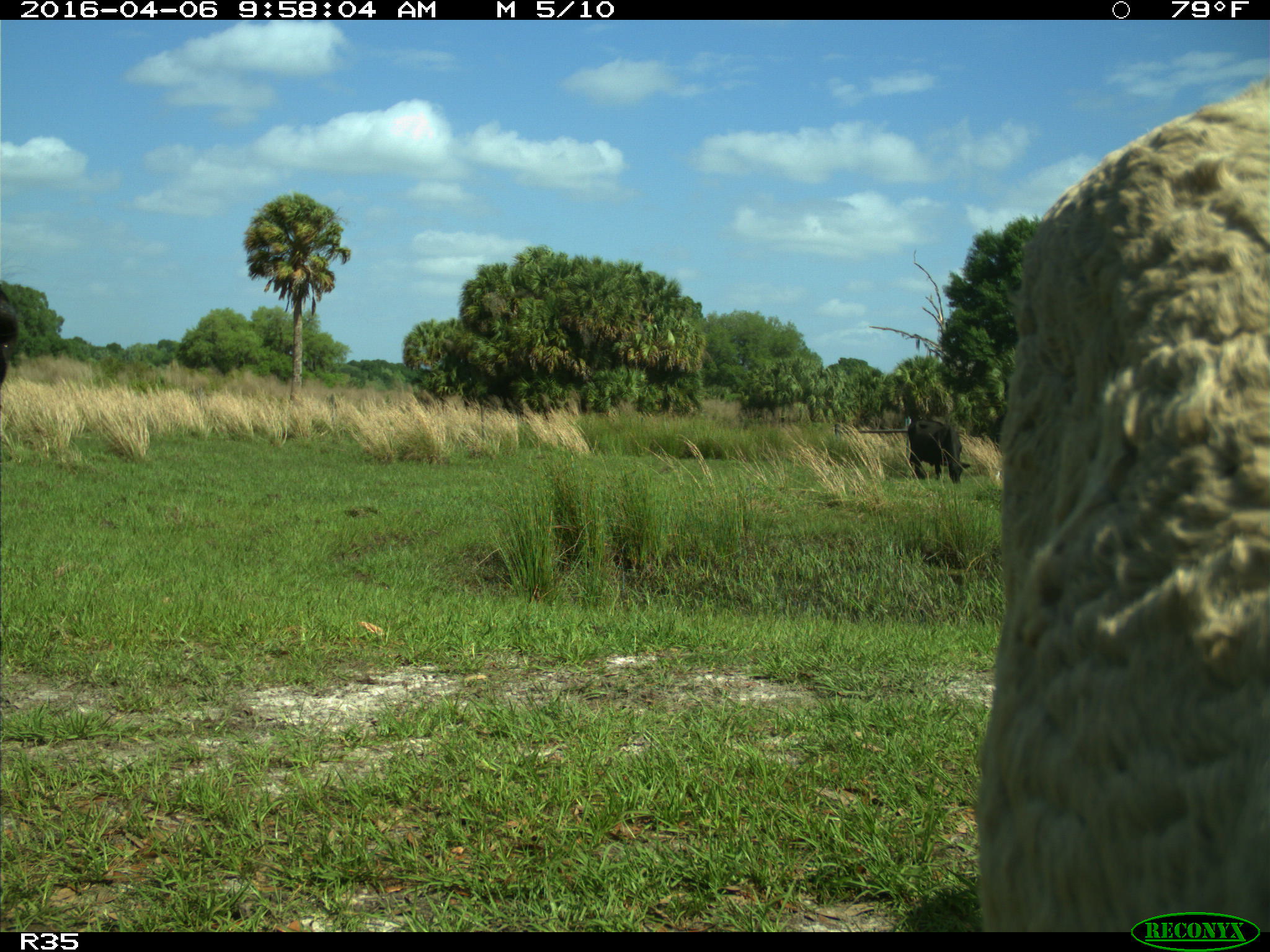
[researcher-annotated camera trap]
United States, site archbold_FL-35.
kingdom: Animalia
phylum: Chordata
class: Mammalia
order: Artiodactyla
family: Bovidae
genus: Bos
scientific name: Bos taurus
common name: domestic cow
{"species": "Bos taurus (domestic cow)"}